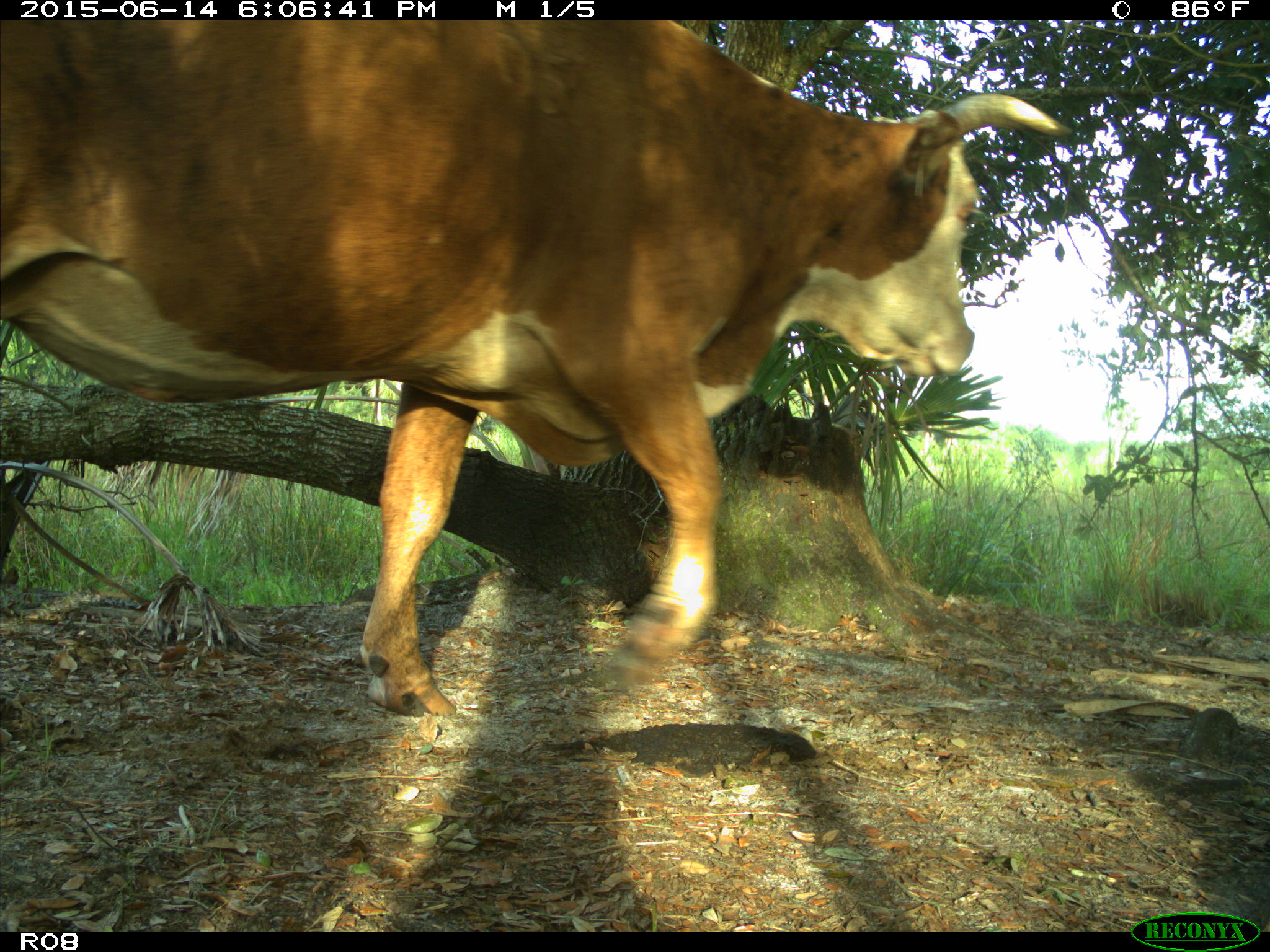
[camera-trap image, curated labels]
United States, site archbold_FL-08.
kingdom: Animalia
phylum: Chordata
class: Mammalia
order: Artiodactyla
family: Bovidae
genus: Bos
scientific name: Bos taurus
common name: domestic cow